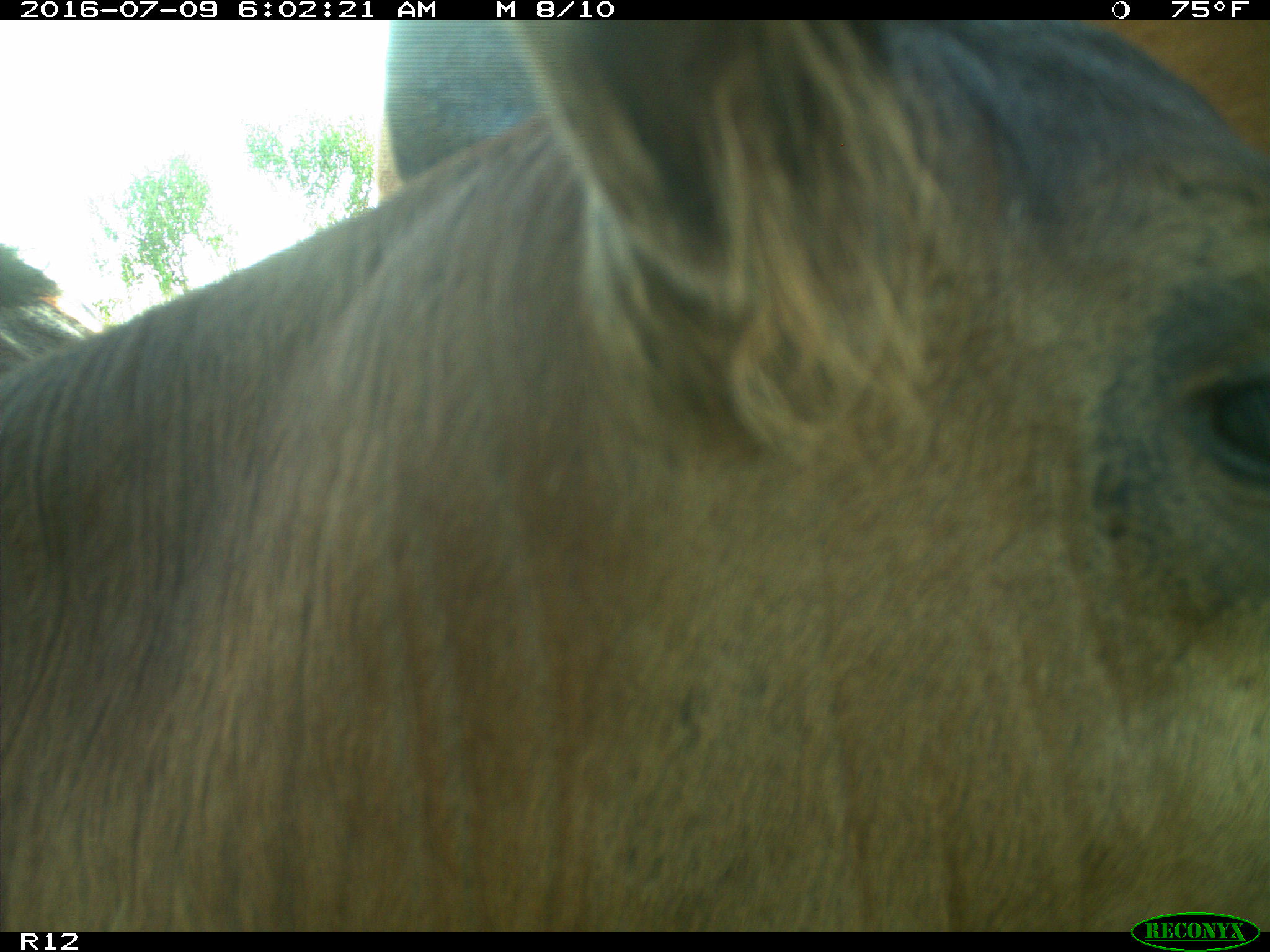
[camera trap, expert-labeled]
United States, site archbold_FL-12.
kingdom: Animalia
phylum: Chordata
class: Mammalia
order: Artiodactyla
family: Bovidae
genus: Bos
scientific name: Bos taurus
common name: domestic cow